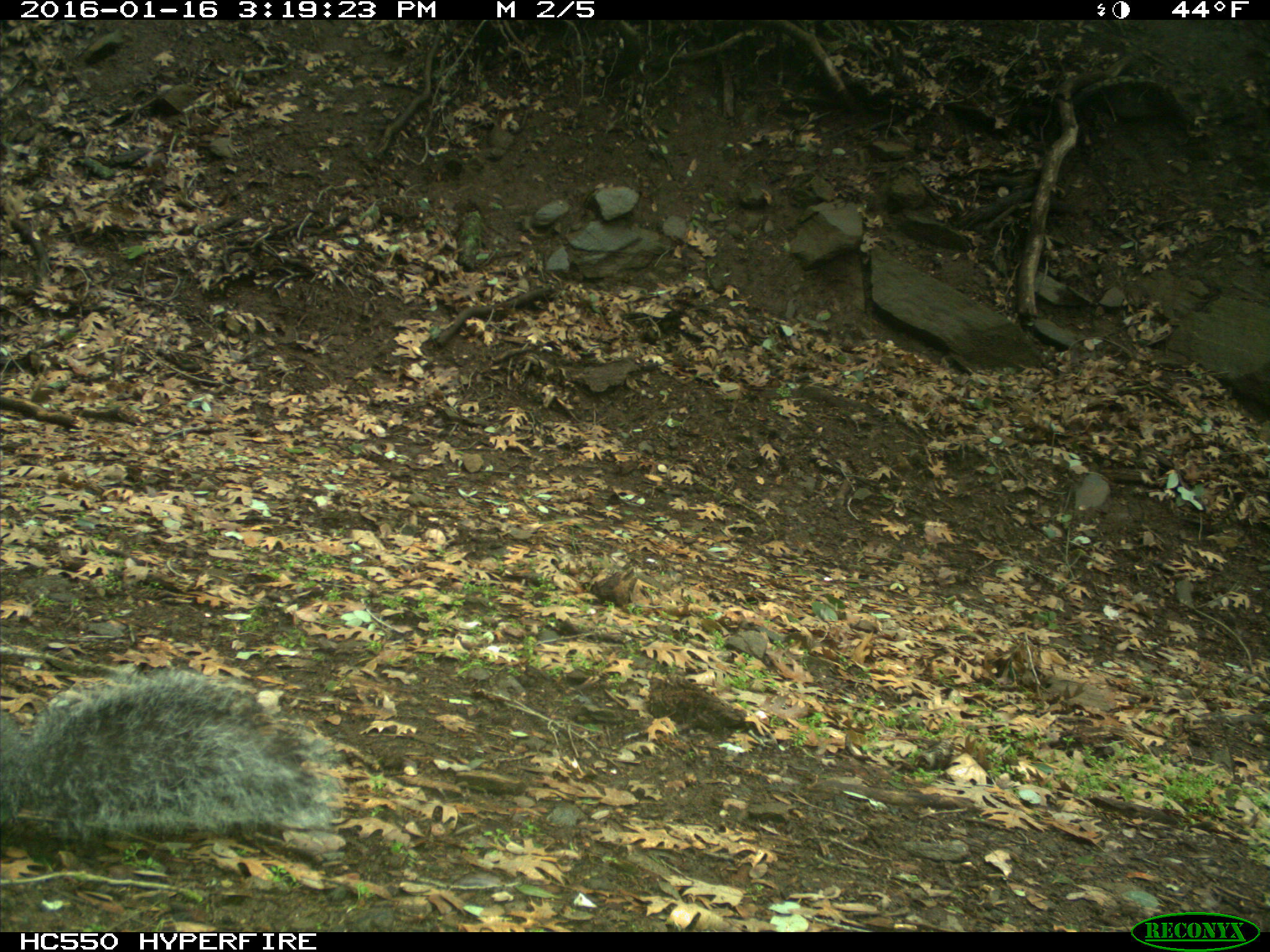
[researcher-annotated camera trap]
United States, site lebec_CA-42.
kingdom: Animalia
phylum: Chordata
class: Mammalia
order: Rodentia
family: Sciuridae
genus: Sciurus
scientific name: Sciurus carolinensis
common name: eastern gray squirrel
Sciurus carolinensis (eastern gray squirrel).